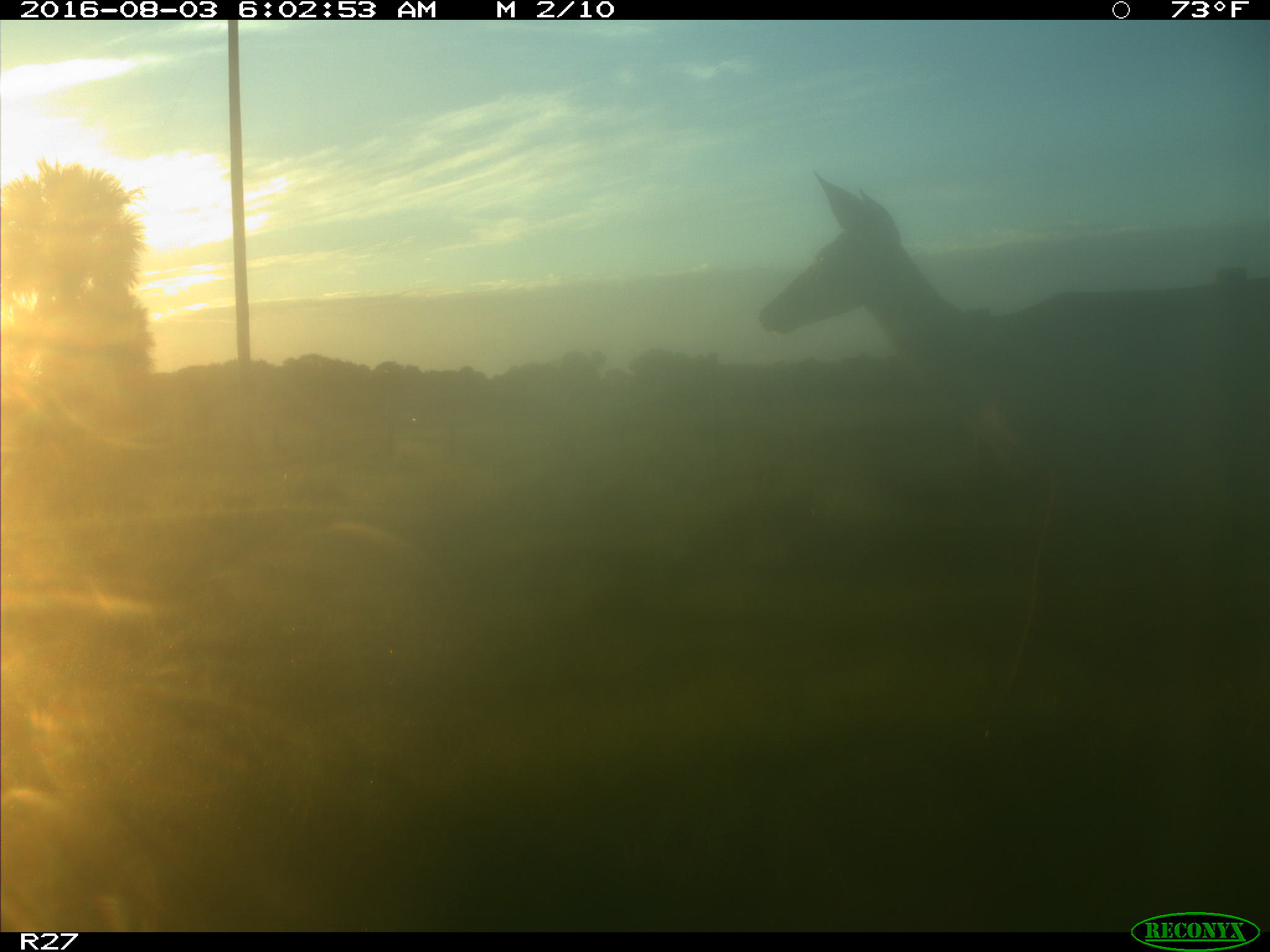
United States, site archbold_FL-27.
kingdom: Animalia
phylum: Chordata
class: Mammalia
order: Artiodactyla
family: Cervidae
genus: Odocoileus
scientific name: Odocoileus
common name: deer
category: unidentified deer